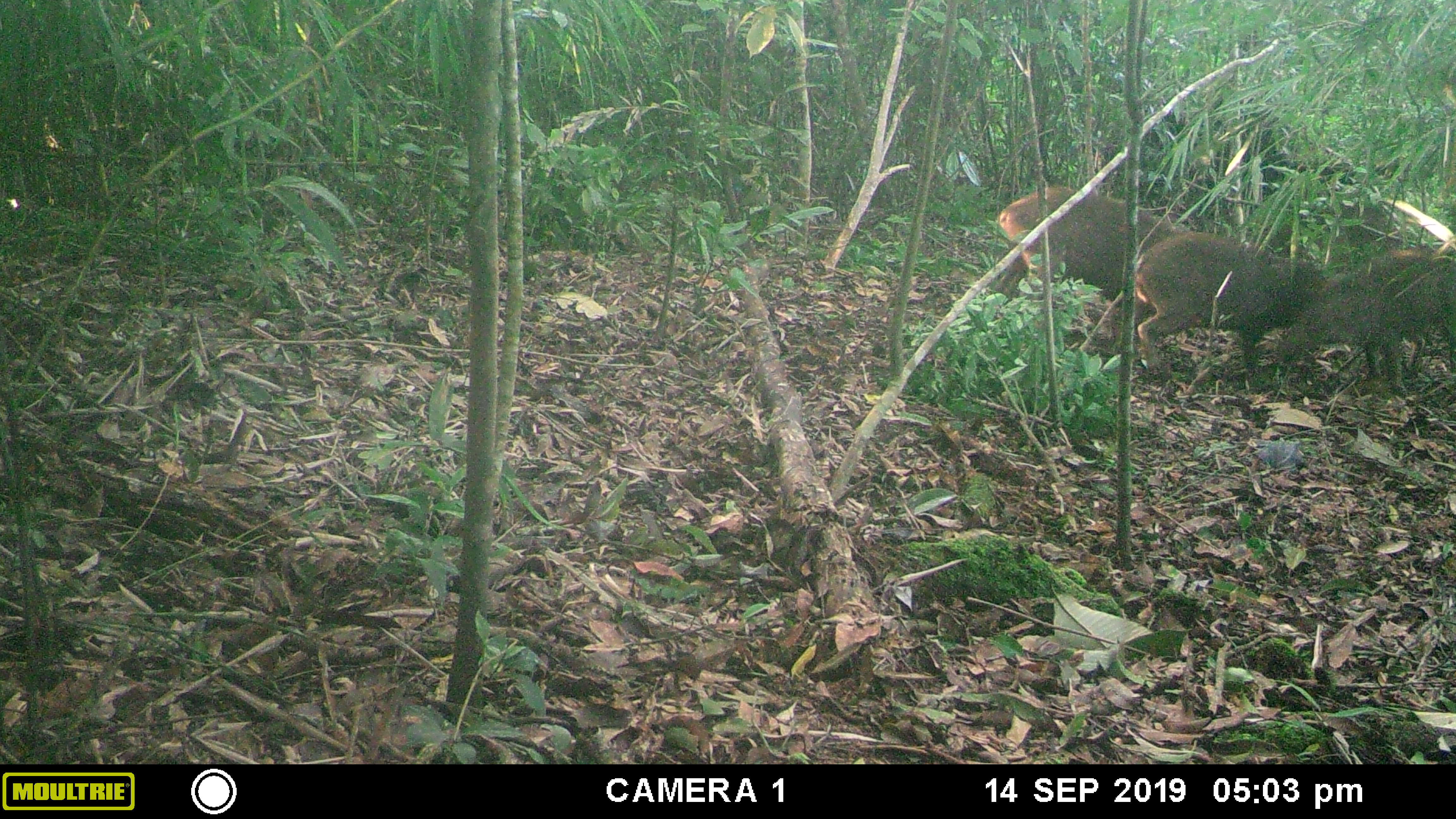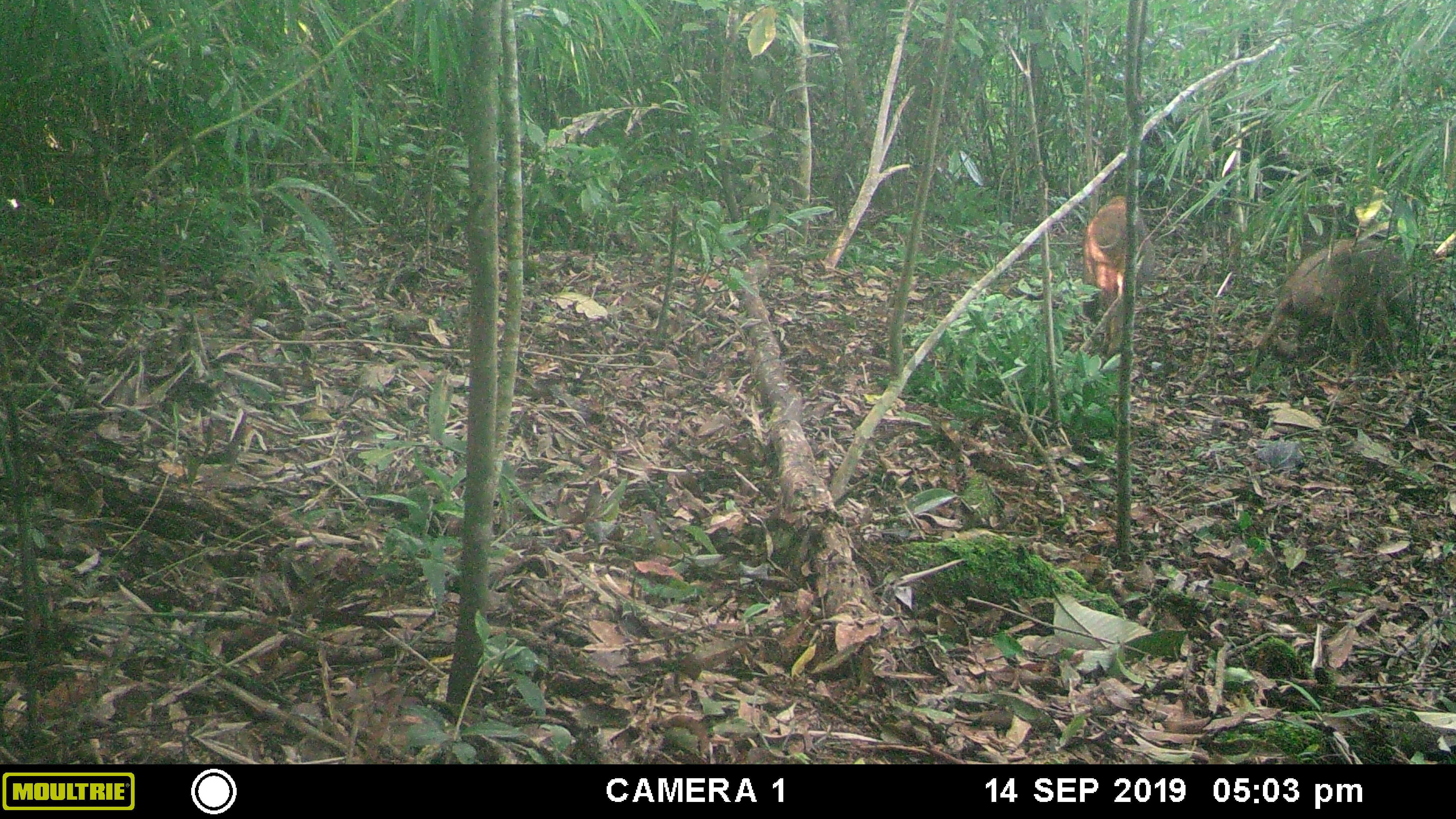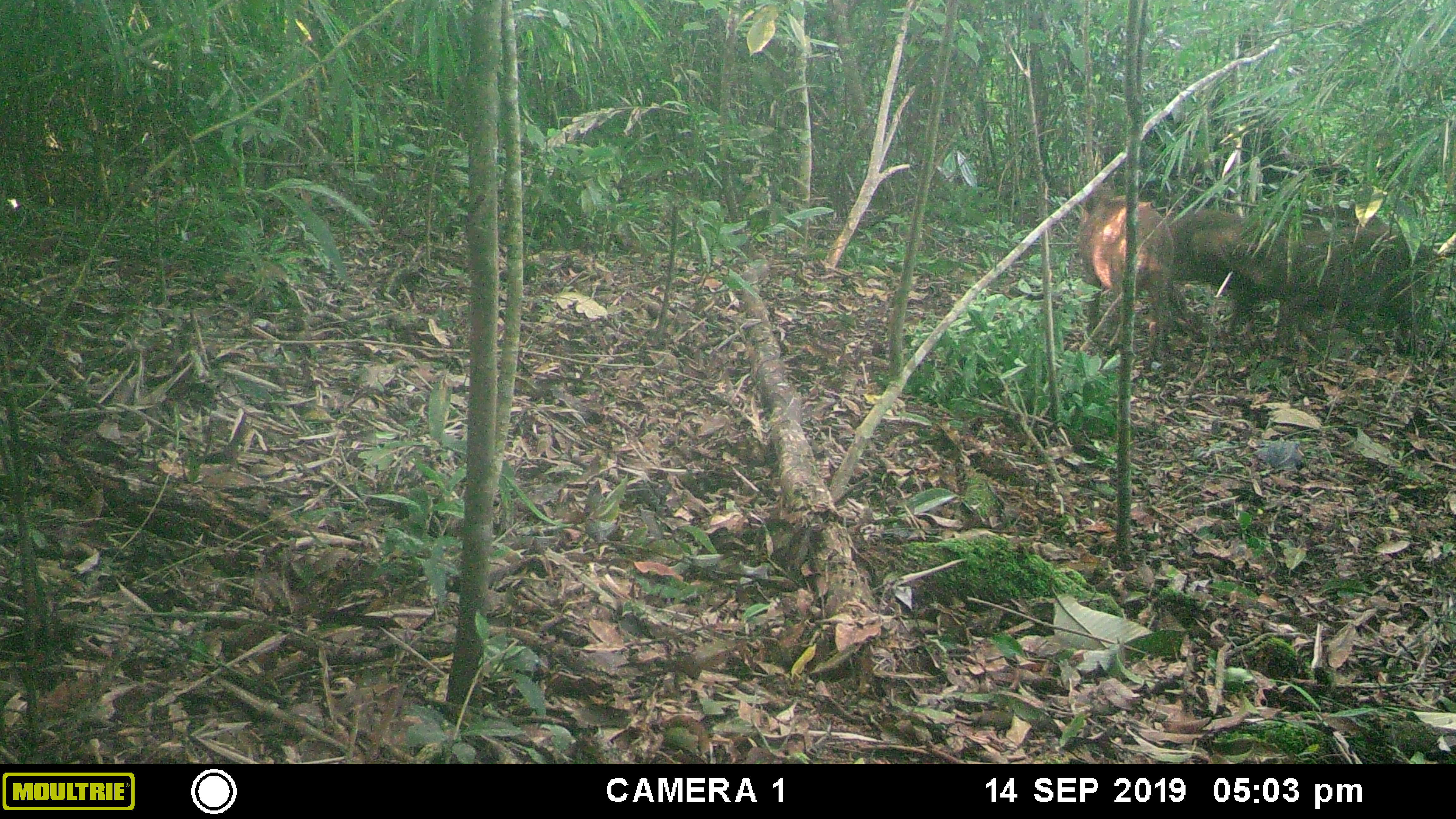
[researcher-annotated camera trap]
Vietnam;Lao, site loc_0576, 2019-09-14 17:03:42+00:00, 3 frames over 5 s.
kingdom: Animalia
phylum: Chordata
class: Mammalia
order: Artiodactyla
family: Suidae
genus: Sus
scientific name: Sus scrofa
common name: eurasian wild pig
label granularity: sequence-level